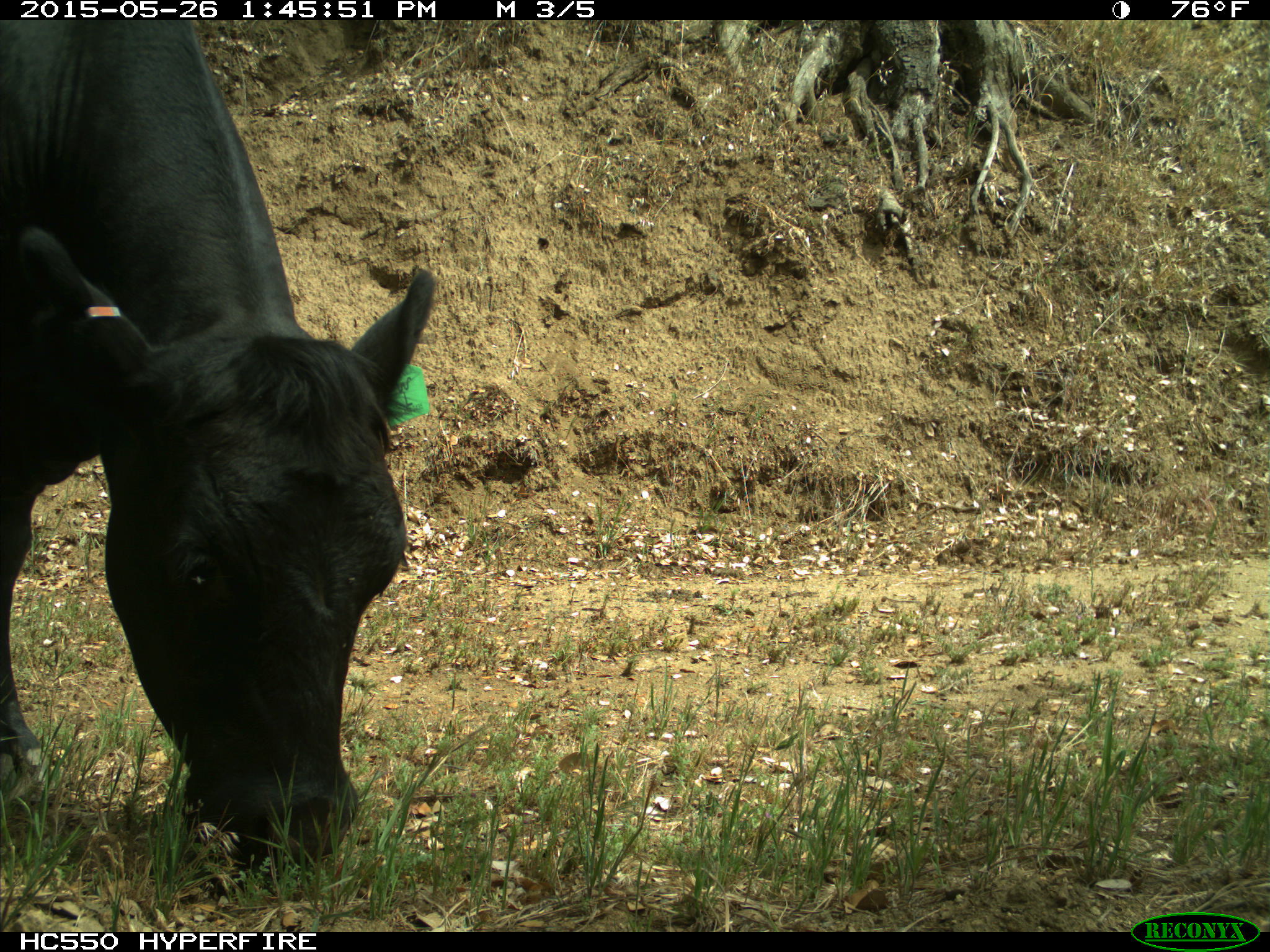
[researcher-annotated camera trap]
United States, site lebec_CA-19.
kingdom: Animalia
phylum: Chordata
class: Mammalia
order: Artiodactyla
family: Bovidae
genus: Bos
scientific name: Bos taurus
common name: domestic cow